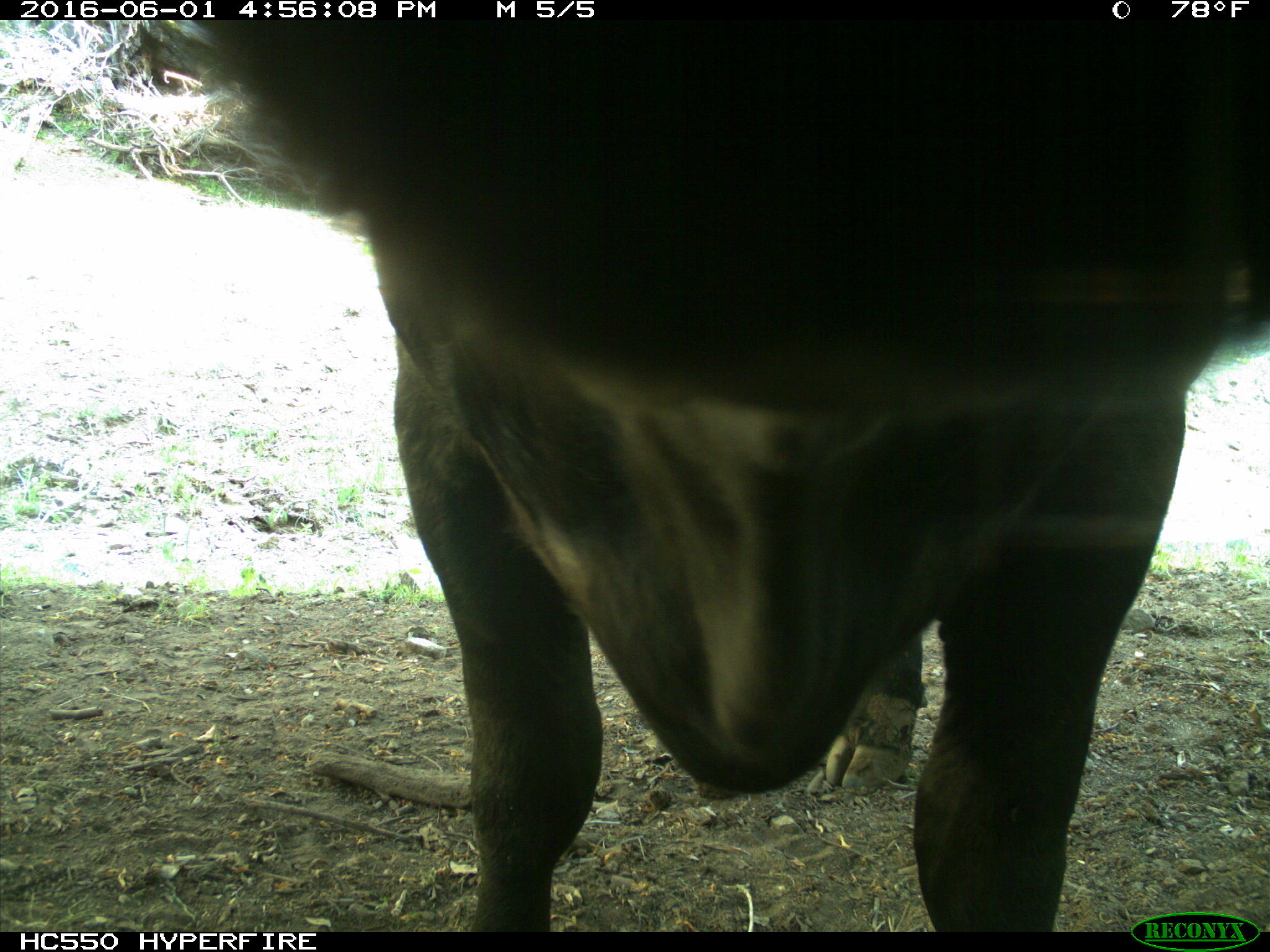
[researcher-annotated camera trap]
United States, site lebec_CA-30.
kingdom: Animalia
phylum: Chordata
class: Mammalia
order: Artiodactyla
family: Bovidae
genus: Bos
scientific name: Bos taurus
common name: domestic cow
Bos taurus (domestic cow).